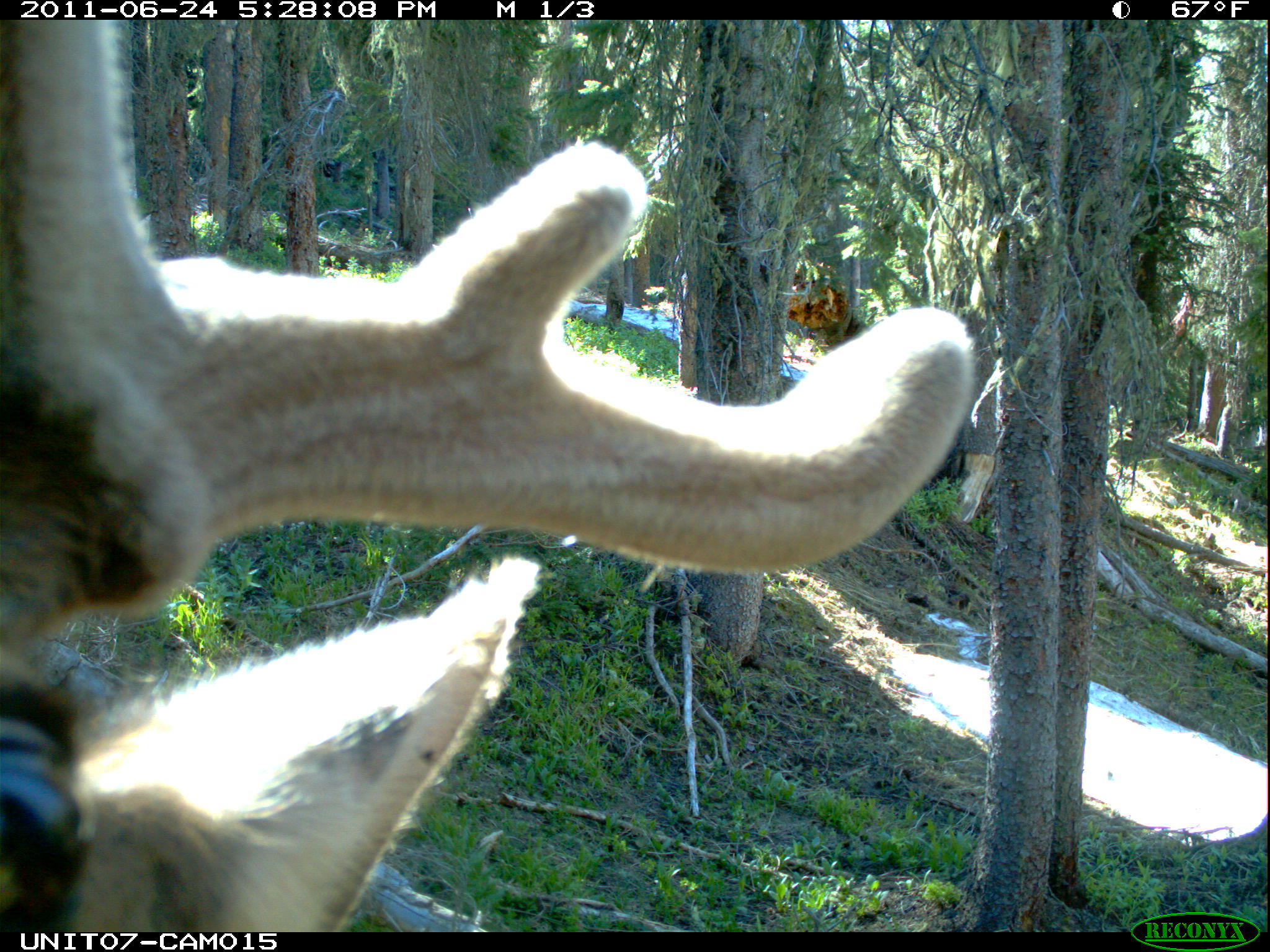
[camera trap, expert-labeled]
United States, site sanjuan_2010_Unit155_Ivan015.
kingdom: Animalia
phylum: Chordata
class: Mammalia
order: Artiodactyla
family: Cervidae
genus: Cervus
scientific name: Cervus elaphus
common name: red deer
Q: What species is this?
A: Cervus elaphus (red deer).